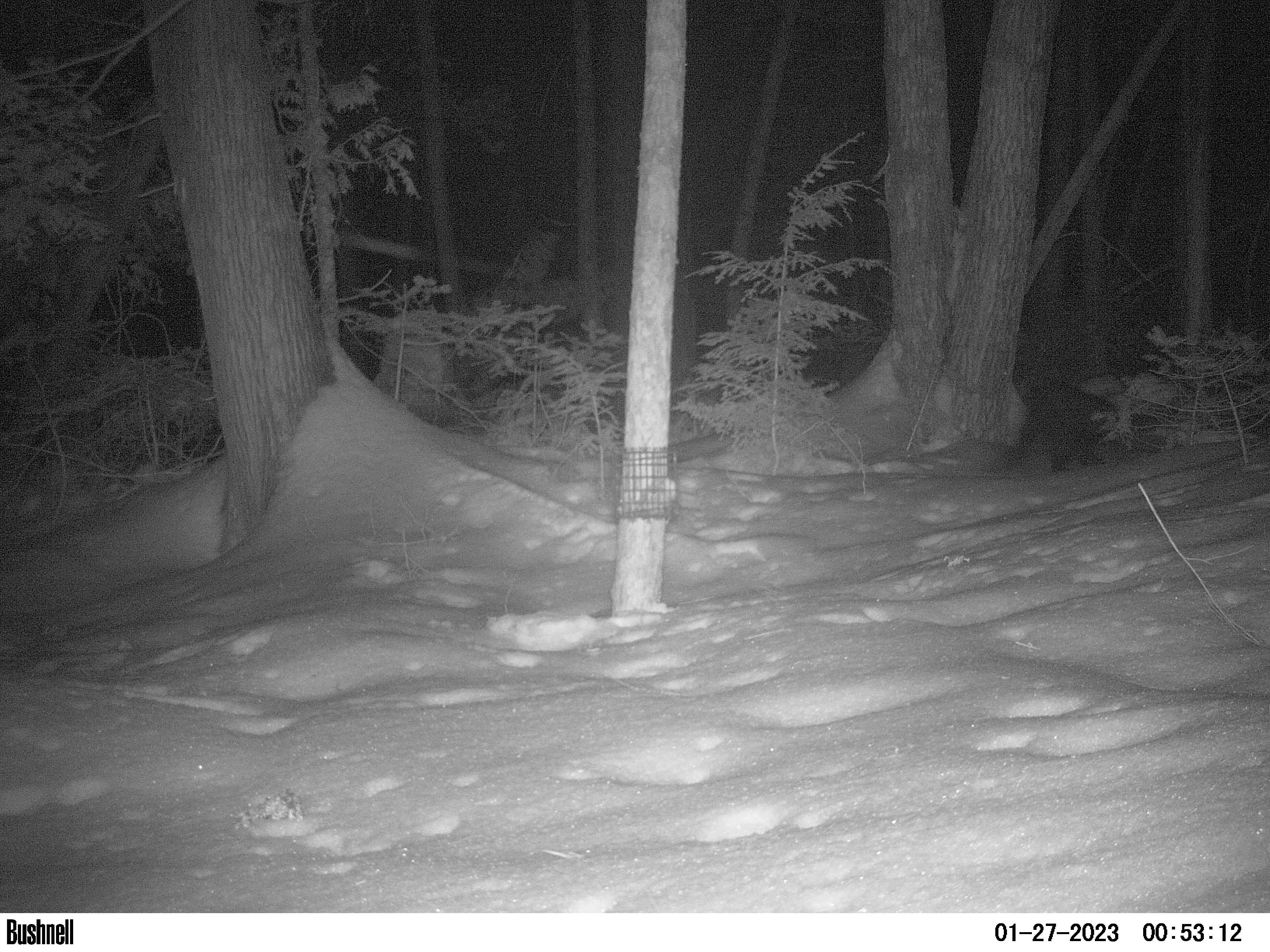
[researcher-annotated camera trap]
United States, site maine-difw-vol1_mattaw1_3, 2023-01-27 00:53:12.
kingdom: Animalia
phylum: Chordata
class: Mammalia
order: Carnivora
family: Mustelidae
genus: Pekania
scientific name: Pekania pennanti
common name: fisher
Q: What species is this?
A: Fisher (Pekania pennanti).